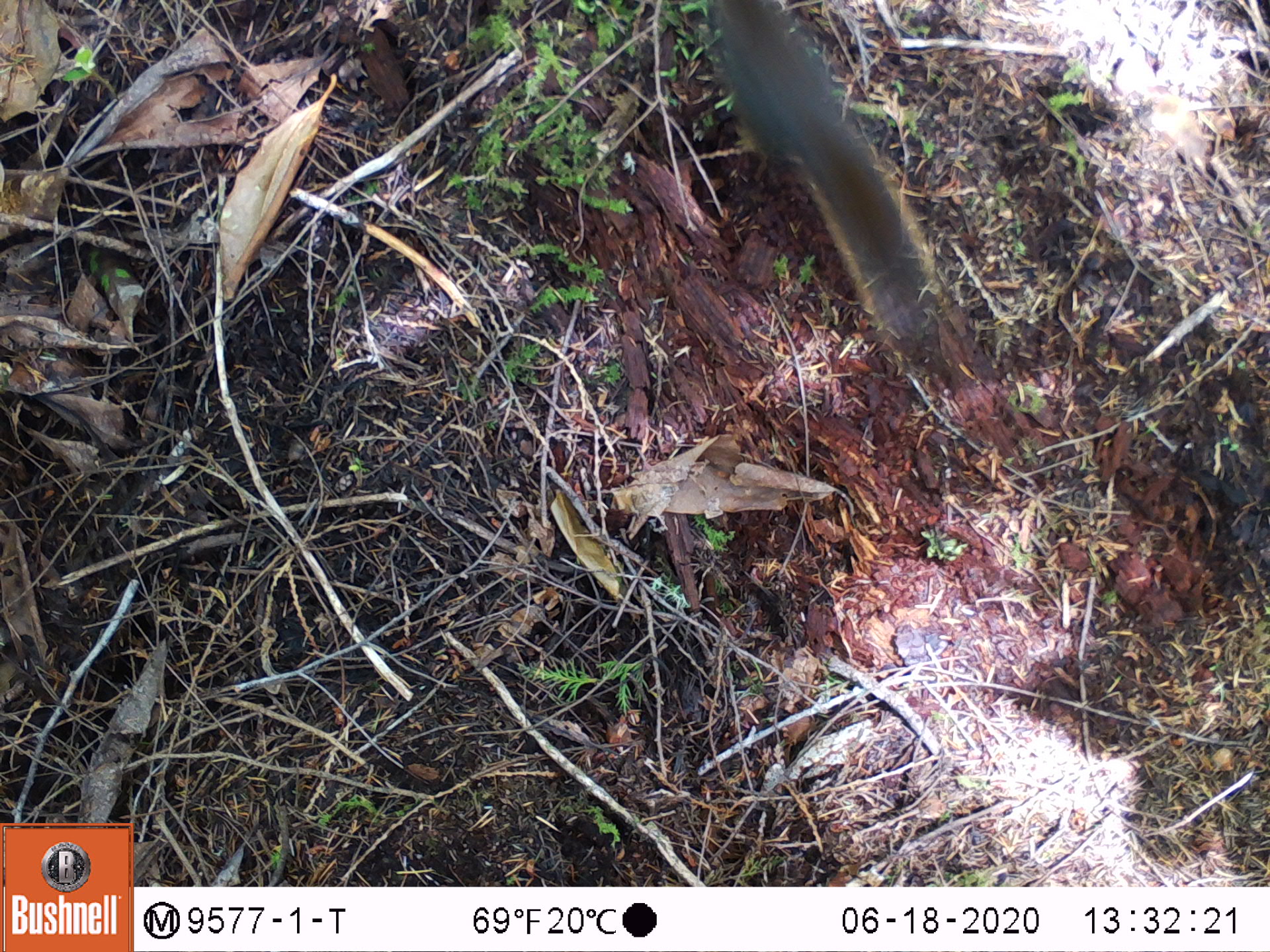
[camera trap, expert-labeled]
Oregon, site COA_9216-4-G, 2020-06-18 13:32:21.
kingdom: Animalia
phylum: Chordata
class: Mammalia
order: Rodentia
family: Sciuridae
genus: Tamiasciurus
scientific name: Tamiasciurus douglasii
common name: douglas squirrel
Douglas squirrel (Tamiasciurus douglasii).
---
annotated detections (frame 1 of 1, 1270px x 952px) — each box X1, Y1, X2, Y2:
douglas squirrel: 707, 1, 938, 312